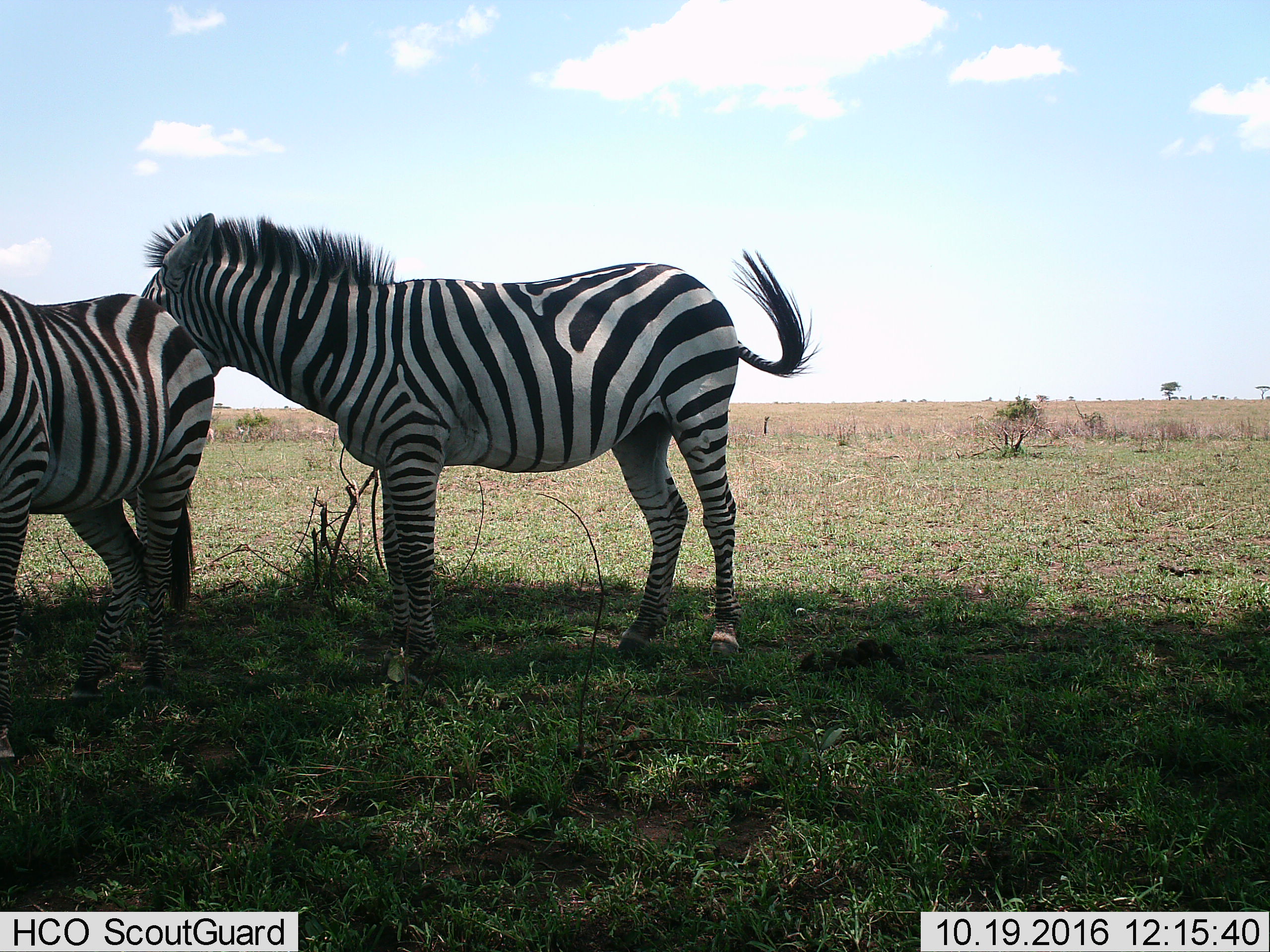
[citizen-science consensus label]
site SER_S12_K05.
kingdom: Animalia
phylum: Chordata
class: Mammalia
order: Perissodactyla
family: Equidae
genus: Equus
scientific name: Equus quagga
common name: plains zebra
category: zebraplains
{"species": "zebraplains (plains zebra) (Equus quagga)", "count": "2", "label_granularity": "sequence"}